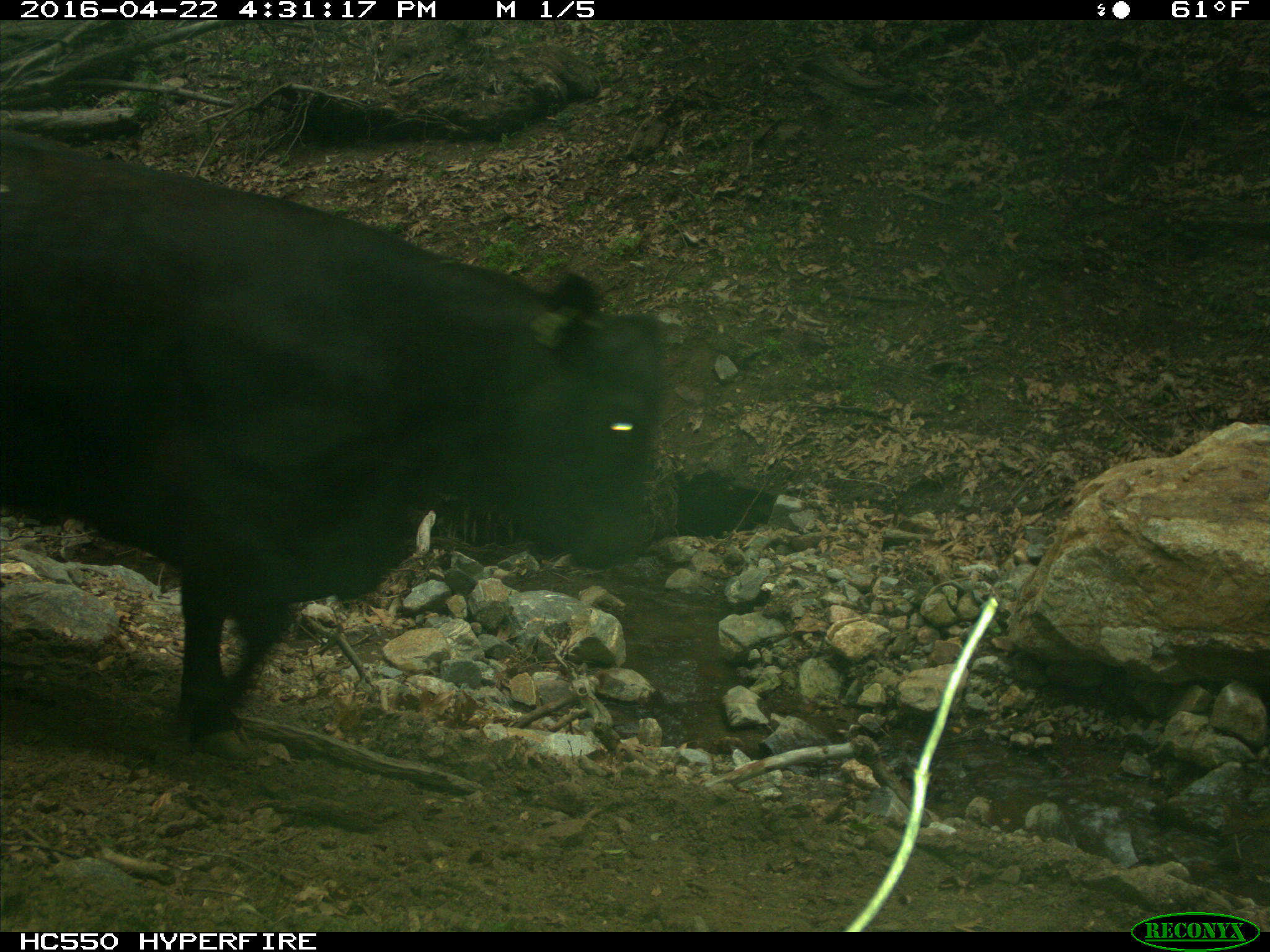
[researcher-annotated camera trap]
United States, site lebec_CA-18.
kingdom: Animalia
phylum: Chordata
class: Mammalia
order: Artiodactyla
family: Bovidae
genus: Bos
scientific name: Bos taurus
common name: domestic cow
Bos taurus (domestic cow).